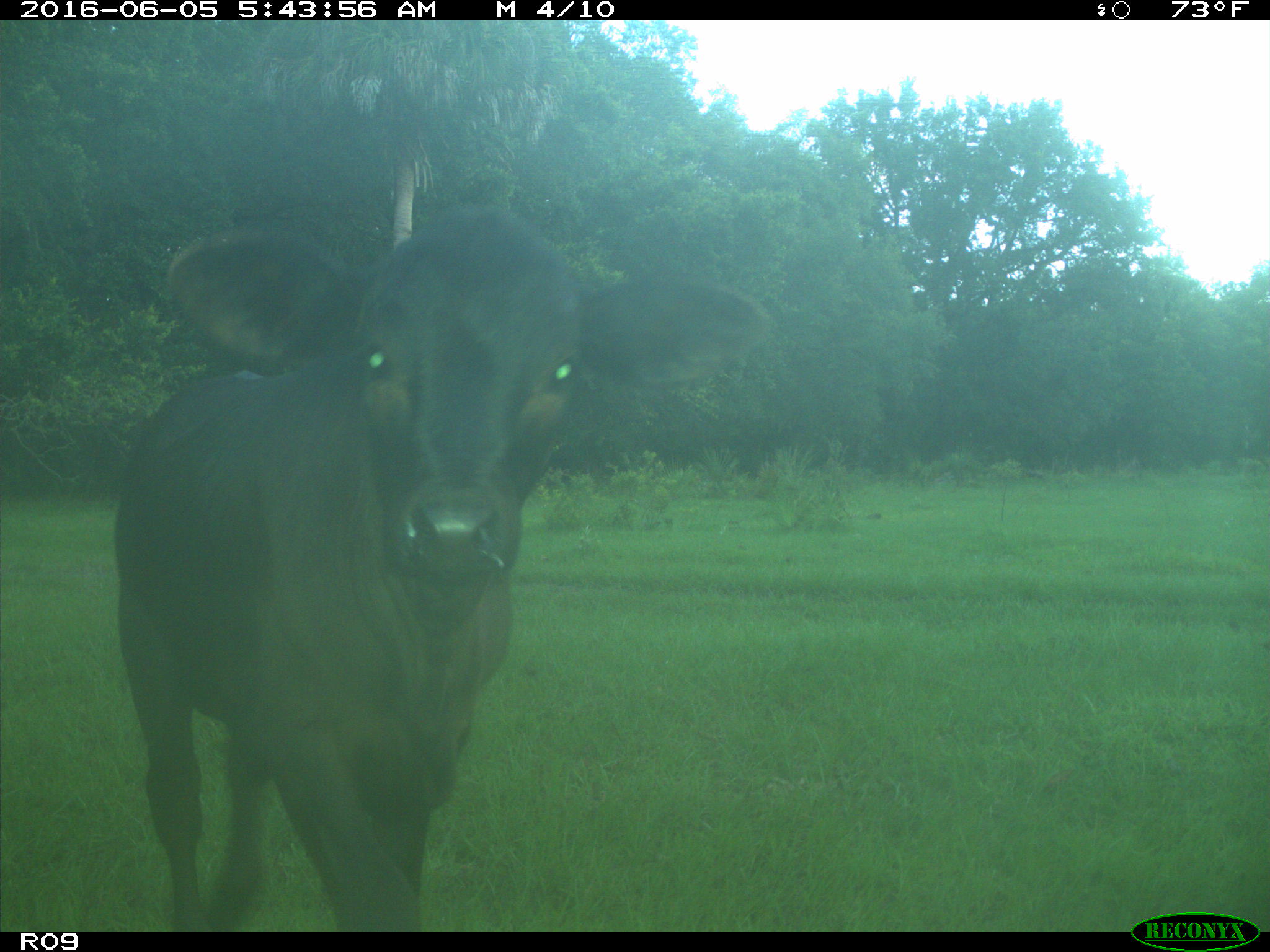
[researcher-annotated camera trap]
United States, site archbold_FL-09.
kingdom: Animalia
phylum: Chordata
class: Mammalia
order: Artiodactyla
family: Bovidae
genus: Bos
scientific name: Bos taurus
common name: domestic cow